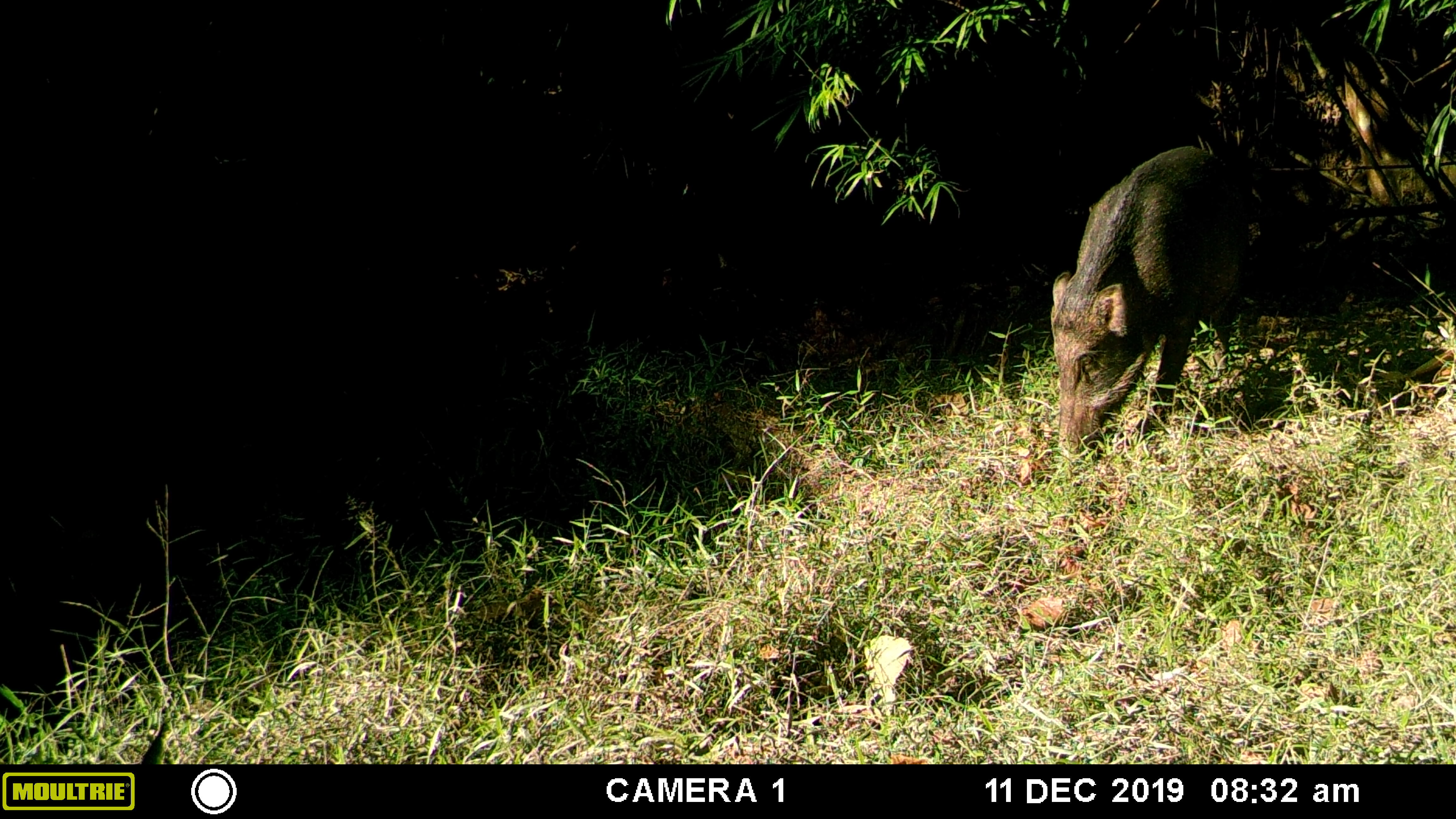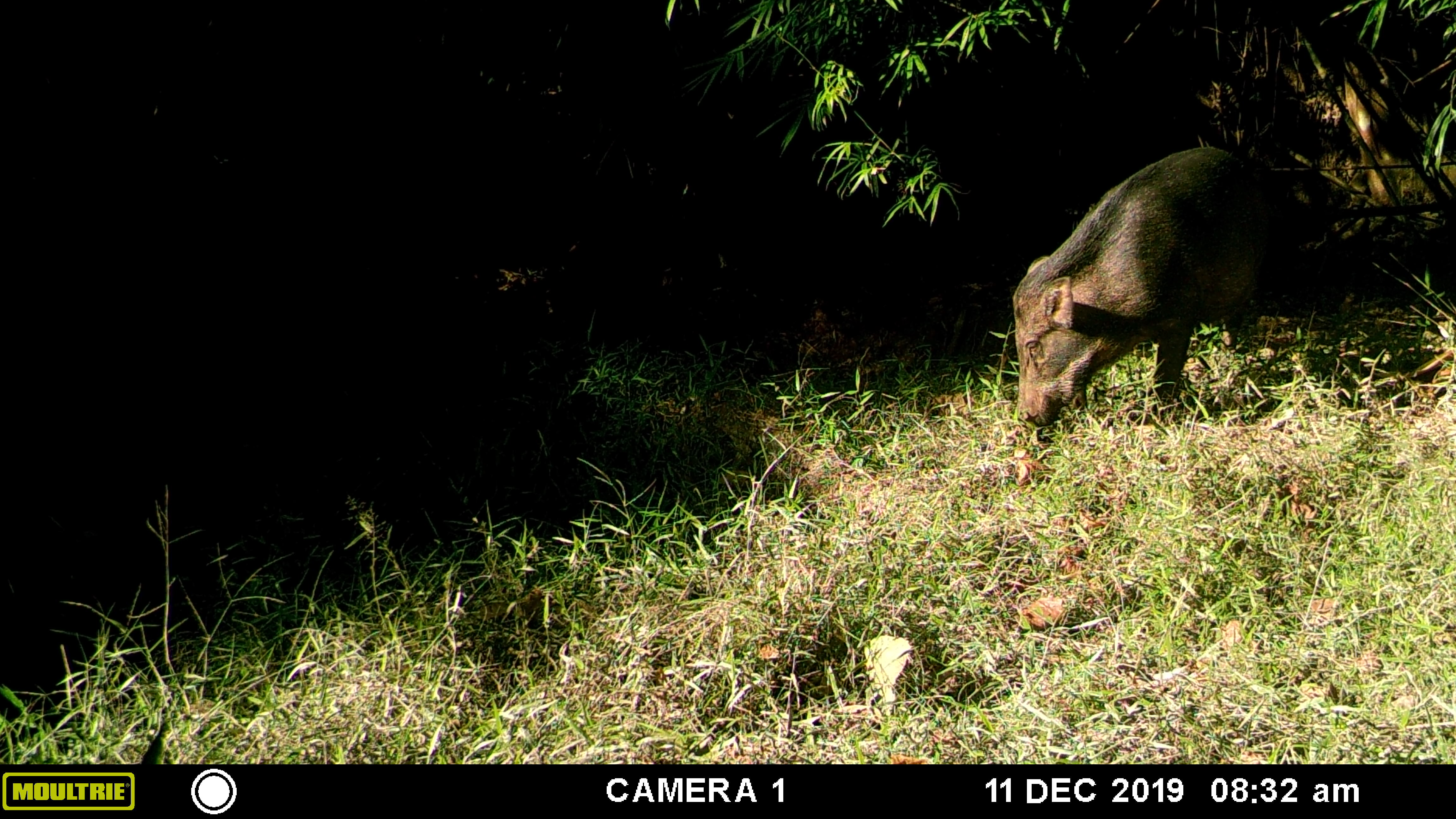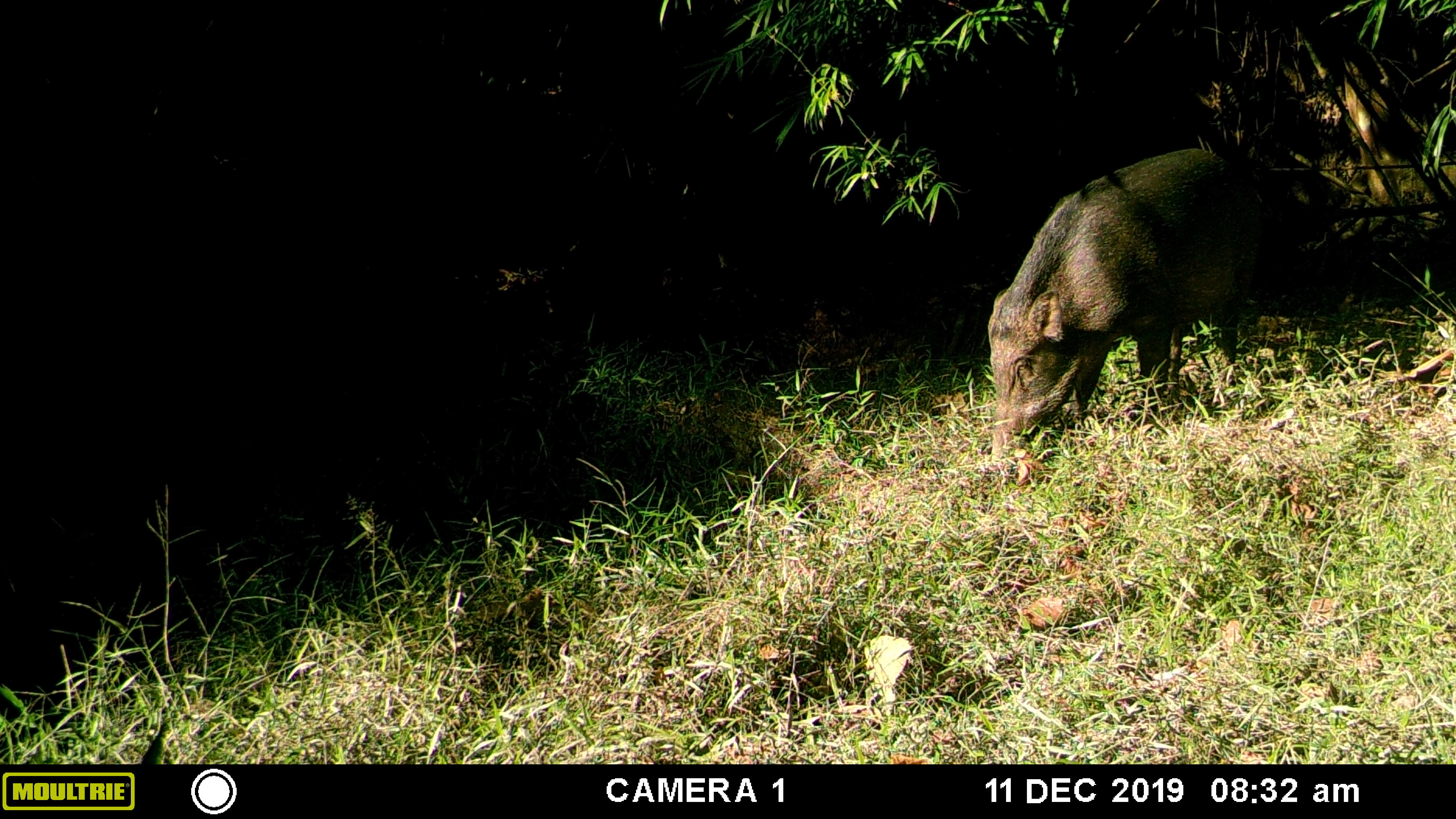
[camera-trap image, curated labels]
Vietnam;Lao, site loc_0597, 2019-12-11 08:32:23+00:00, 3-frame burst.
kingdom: Animalia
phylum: Chordata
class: Mammalia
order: Artiodactyla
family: Suidae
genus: Sus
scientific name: Sus scrofa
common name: eurasian wild pig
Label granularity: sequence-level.